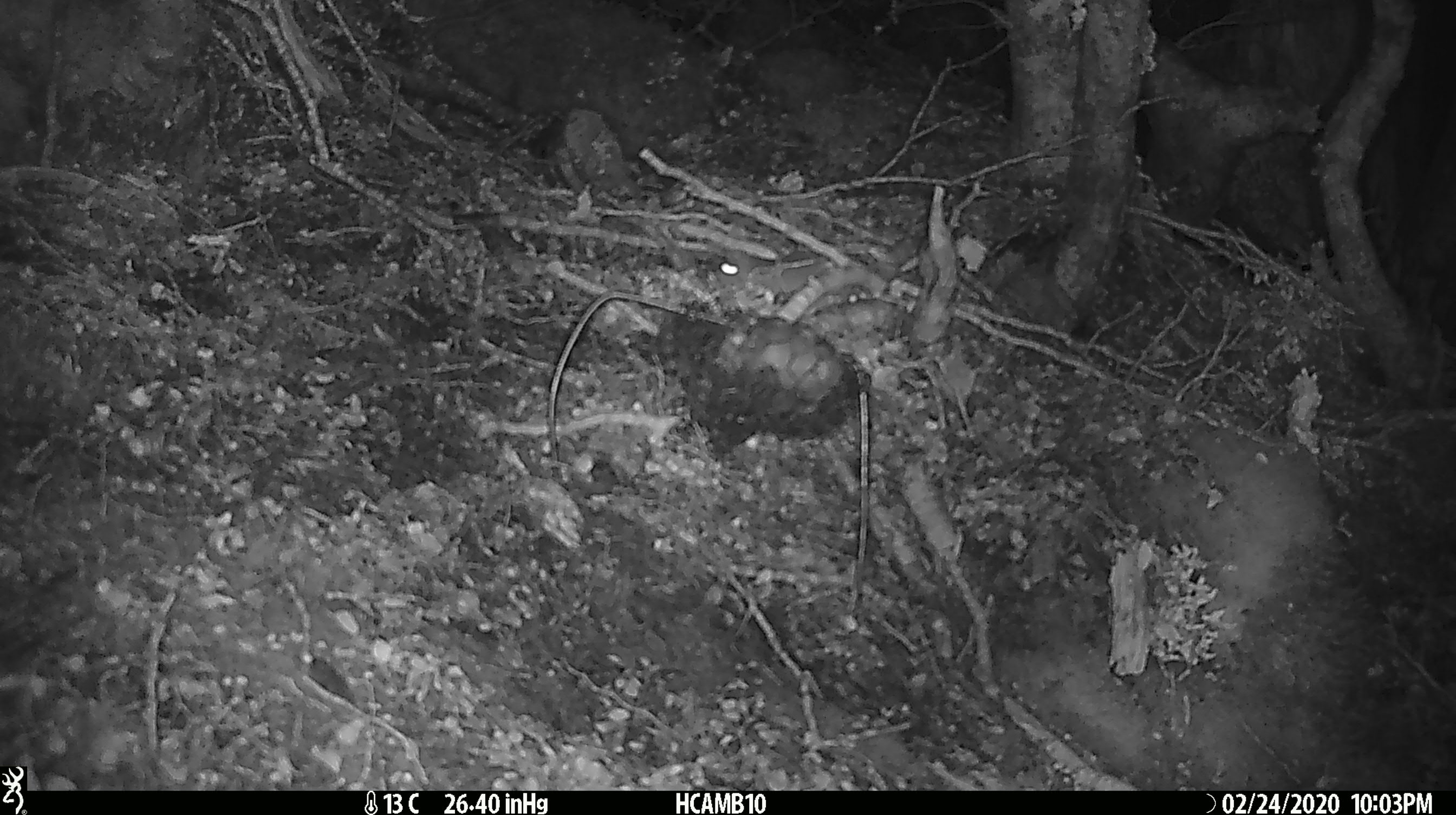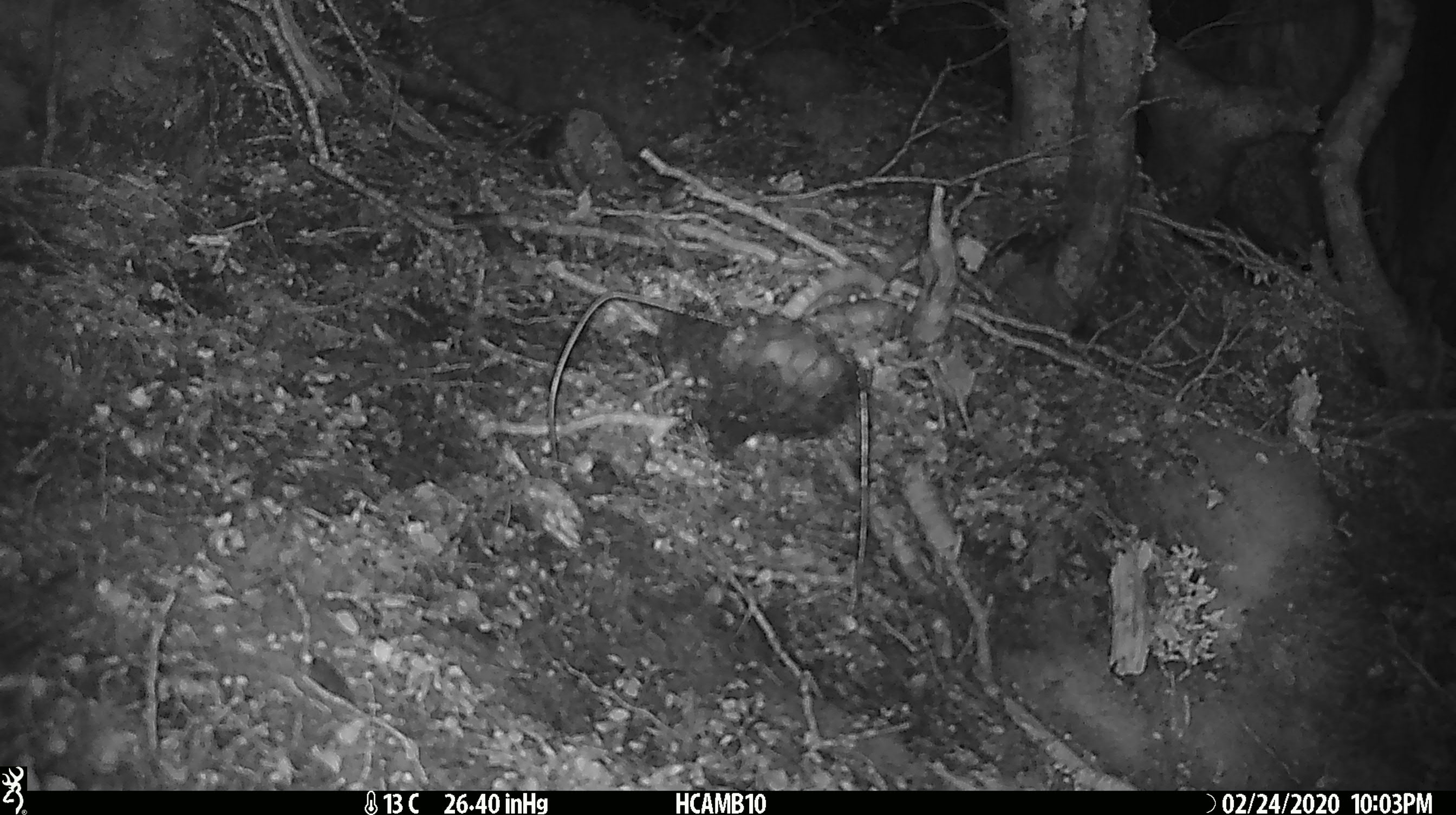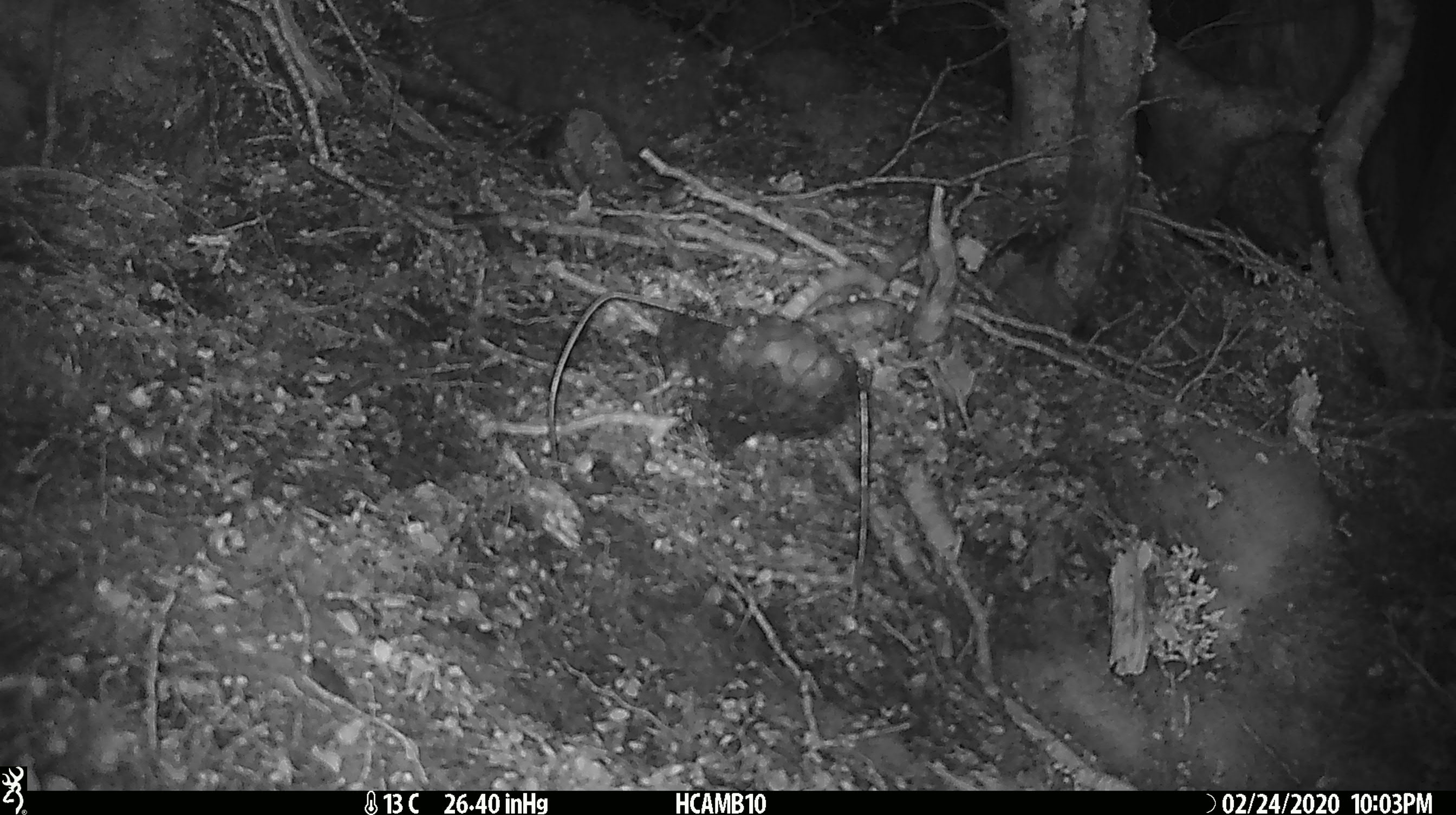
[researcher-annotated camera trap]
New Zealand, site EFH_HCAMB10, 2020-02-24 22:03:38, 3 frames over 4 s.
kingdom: Animalia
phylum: Chordata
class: Mammalia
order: Rodentia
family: Muridae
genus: Mus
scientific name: Mus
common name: mouse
Mouse (Mus).